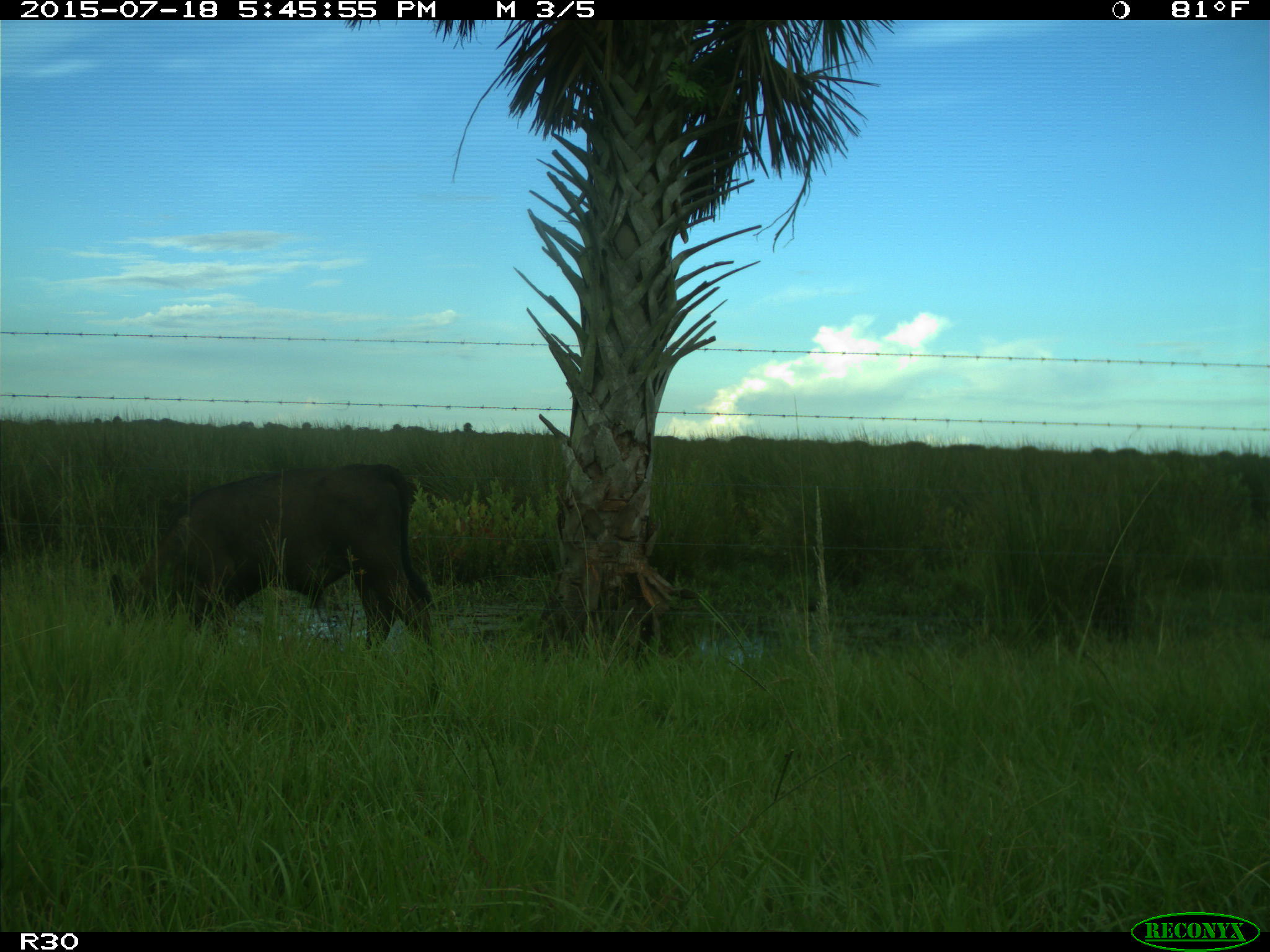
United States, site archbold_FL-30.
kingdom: Animalia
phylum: Chordata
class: Mammalia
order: Artiodactyla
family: Bovidae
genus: Bos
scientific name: Bos taurus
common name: domestic cow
Bos taurus (domestic cow).